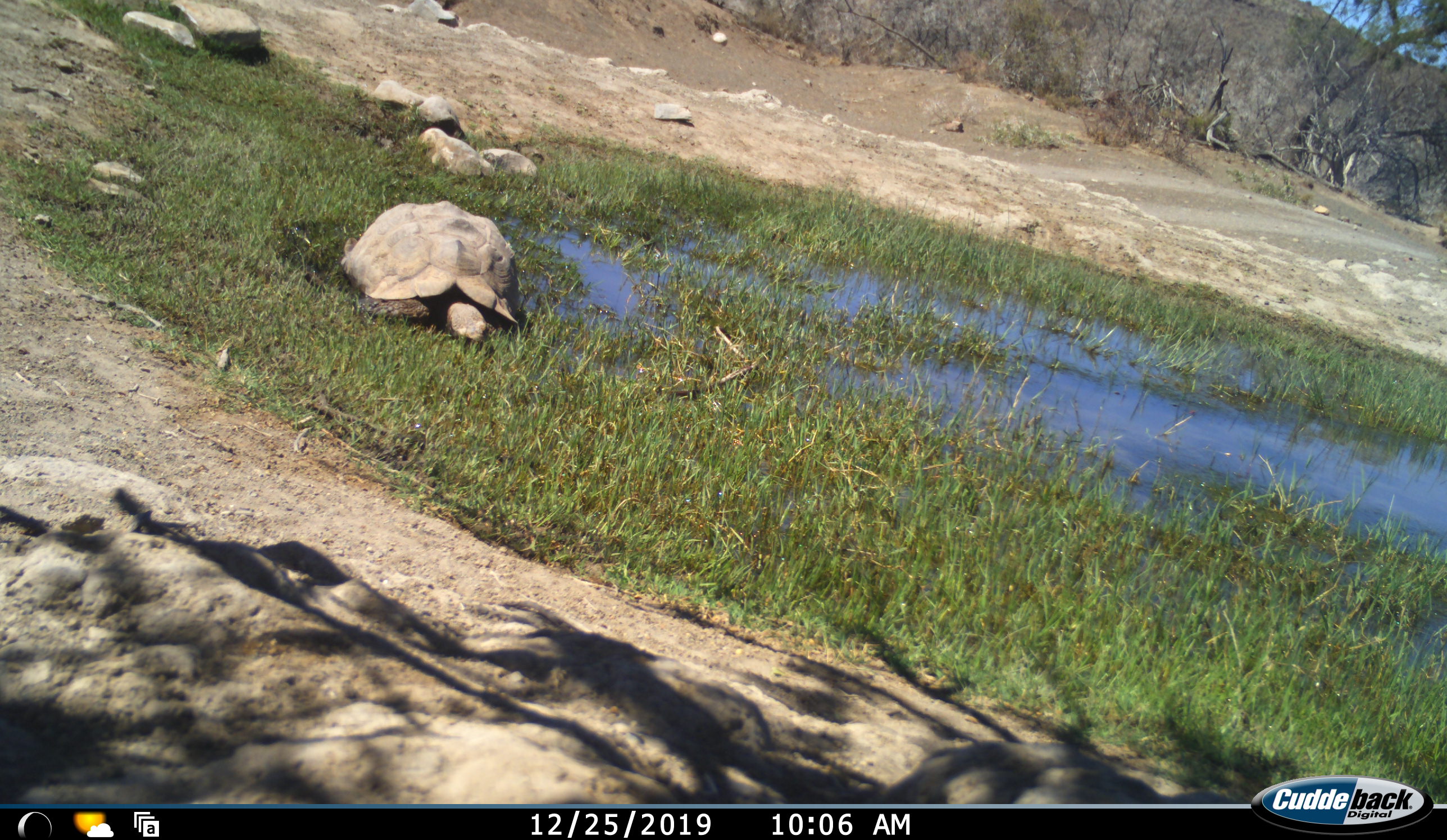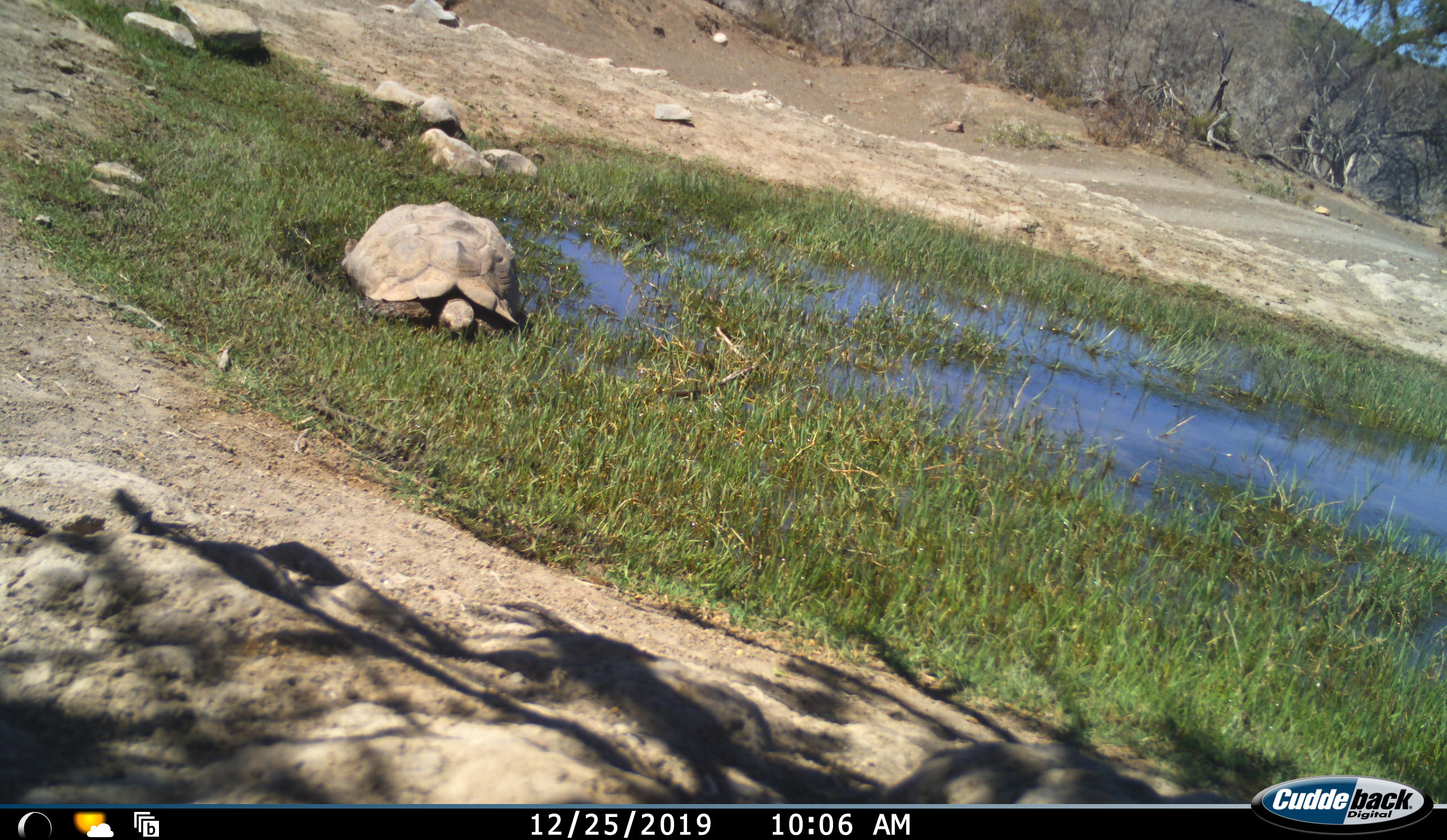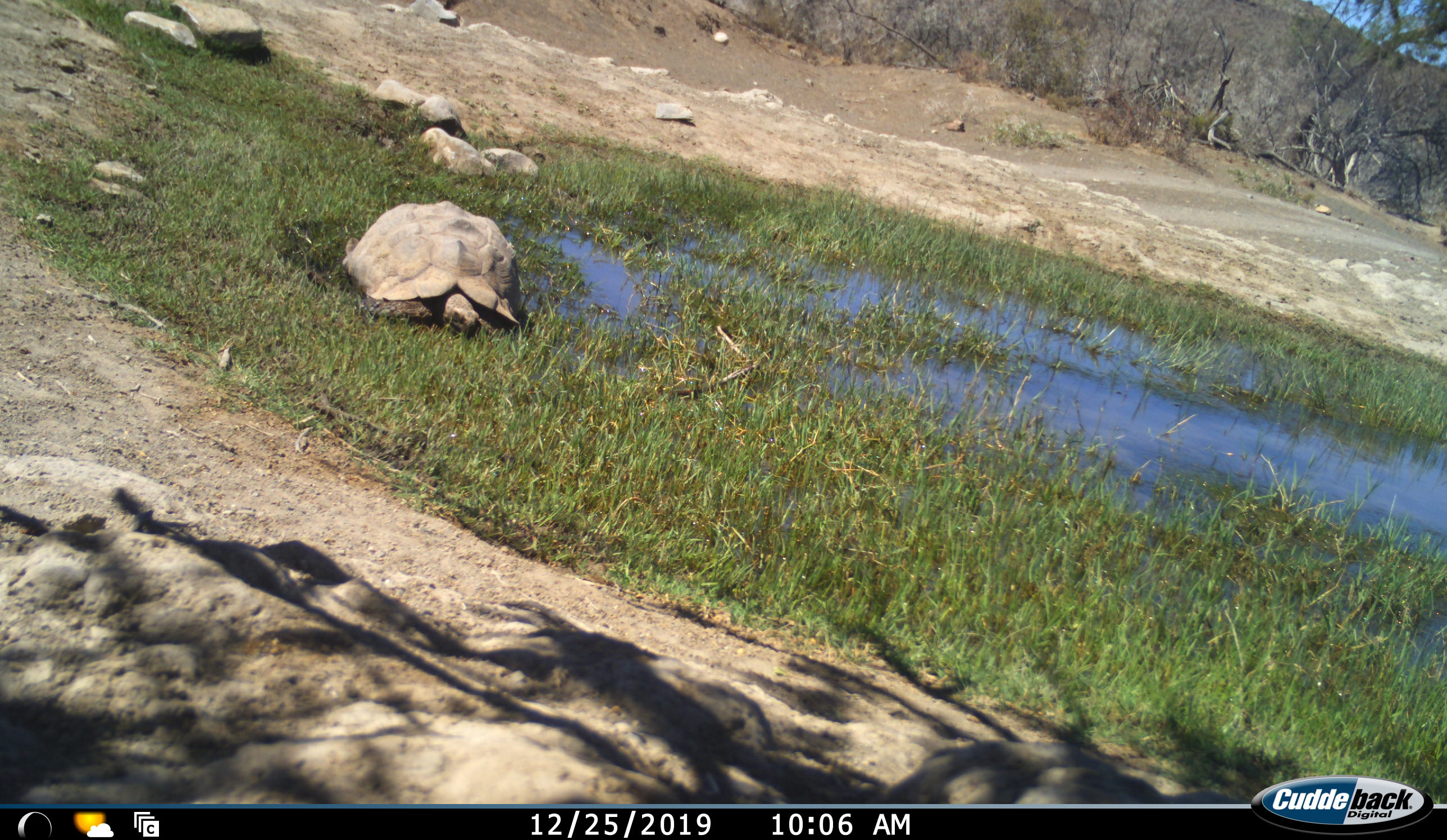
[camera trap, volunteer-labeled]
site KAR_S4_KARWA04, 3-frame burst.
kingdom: Animalia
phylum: Chordata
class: Reptilia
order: Testudines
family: Testudinidae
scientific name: Testudinidae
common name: tortoise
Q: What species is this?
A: Tortoise (Testudinidae).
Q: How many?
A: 1.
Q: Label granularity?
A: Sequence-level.